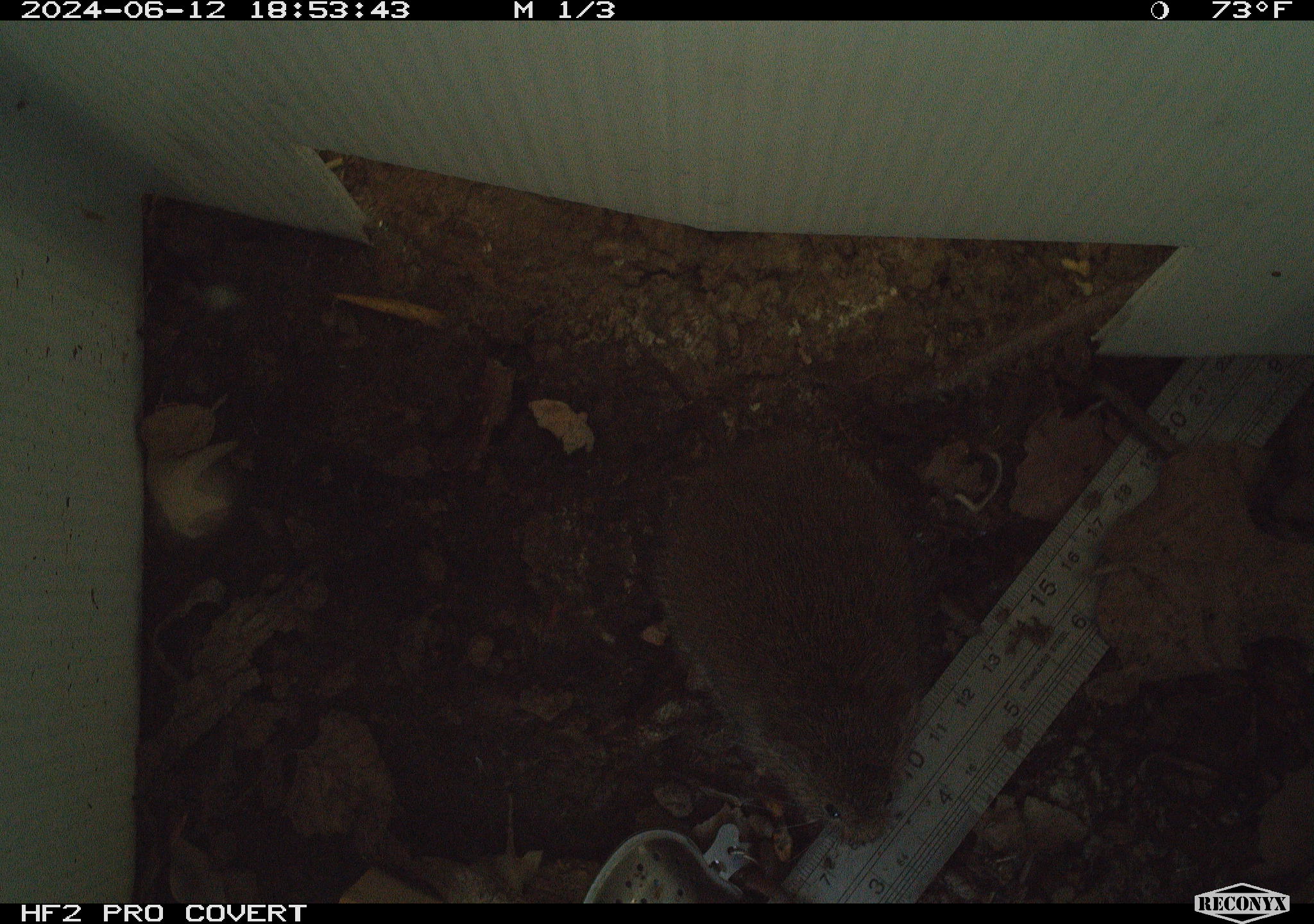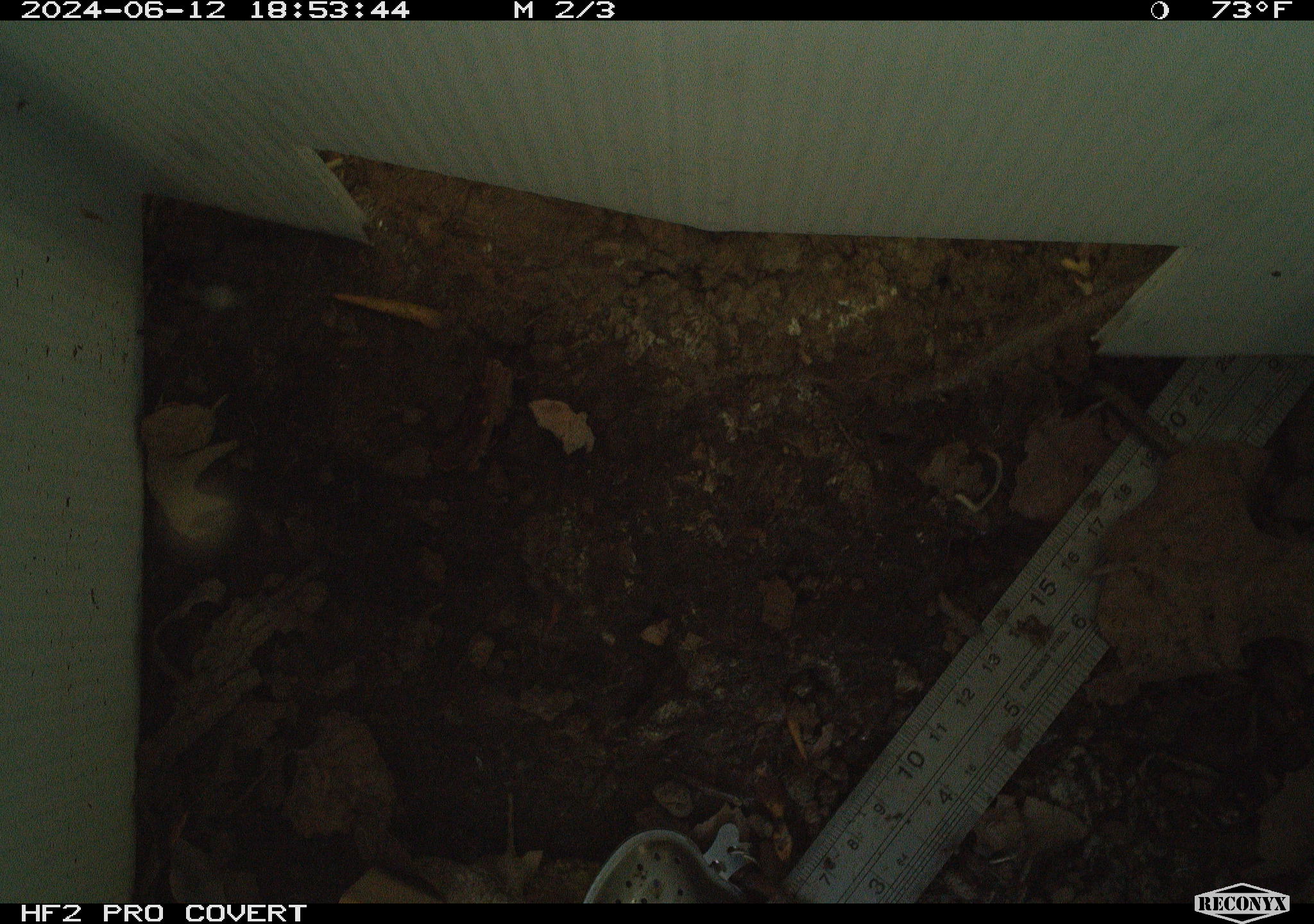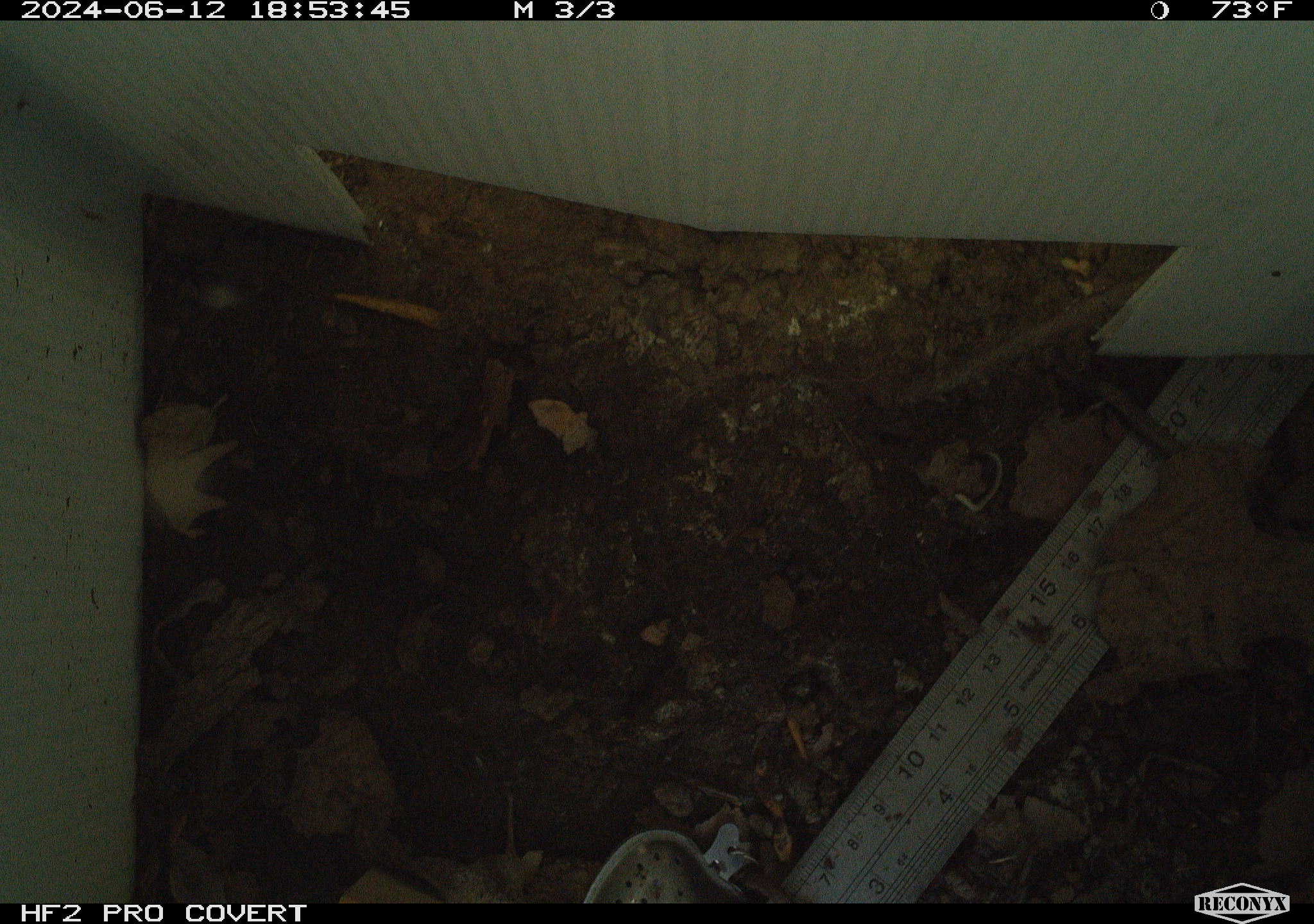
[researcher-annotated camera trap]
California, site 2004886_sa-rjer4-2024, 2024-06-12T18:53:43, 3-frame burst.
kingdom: Animalia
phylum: Chordata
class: Mammalia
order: Rodentia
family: Cricetidae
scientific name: Arvicolinae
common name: voles, lemmings, and muskrats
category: arvicolinae subfamily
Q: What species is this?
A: Arvicolinae subfamily (voles, lemmings, and muskrats) (Arvicolinae).